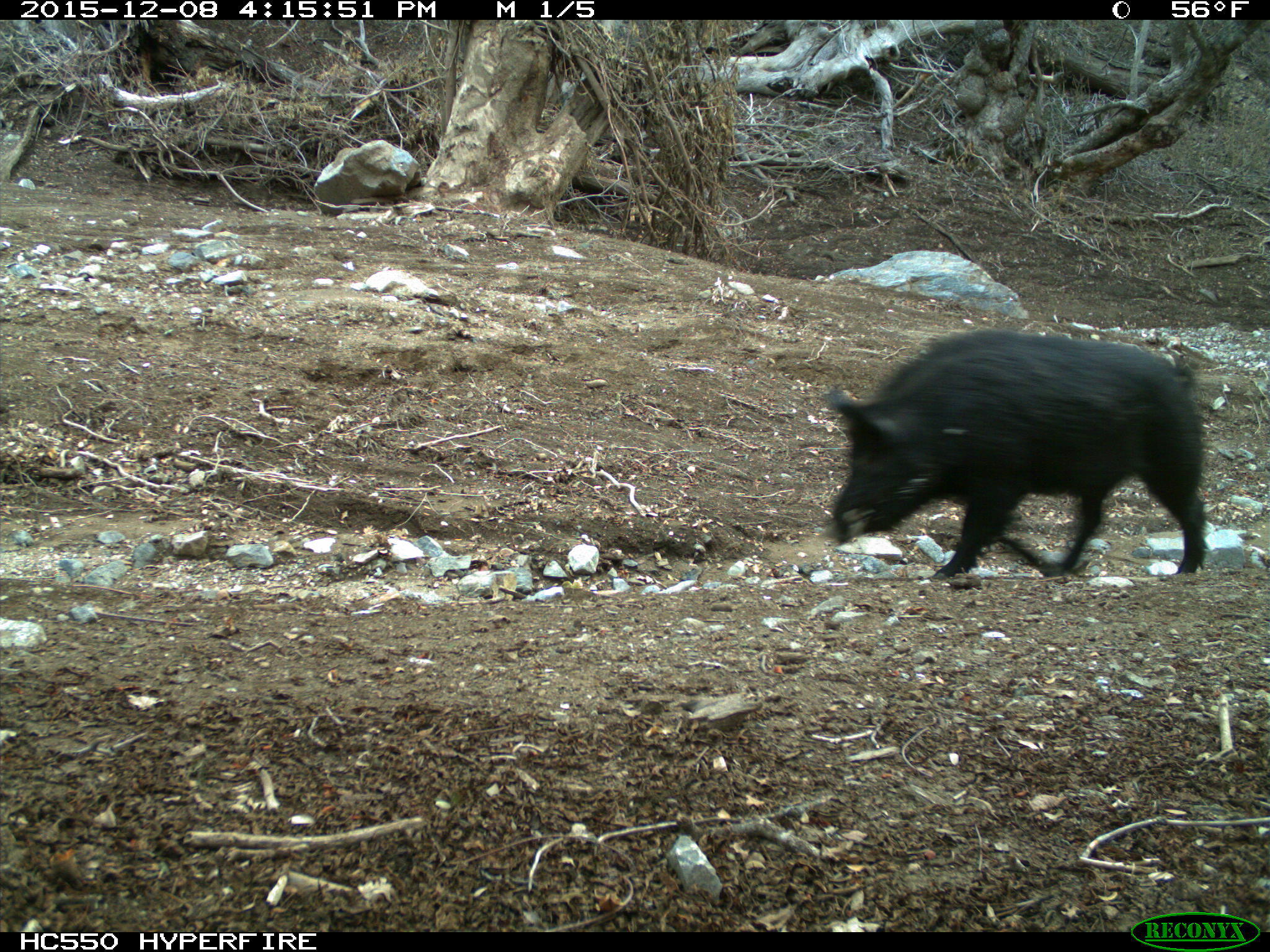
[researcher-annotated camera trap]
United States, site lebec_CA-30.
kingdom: Animalia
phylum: Chordata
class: Mammalia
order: Artiodactyla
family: Suidae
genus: Sus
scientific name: Sus scrofa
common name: wild boar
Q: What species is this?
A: Sus scrofa (wild boar).